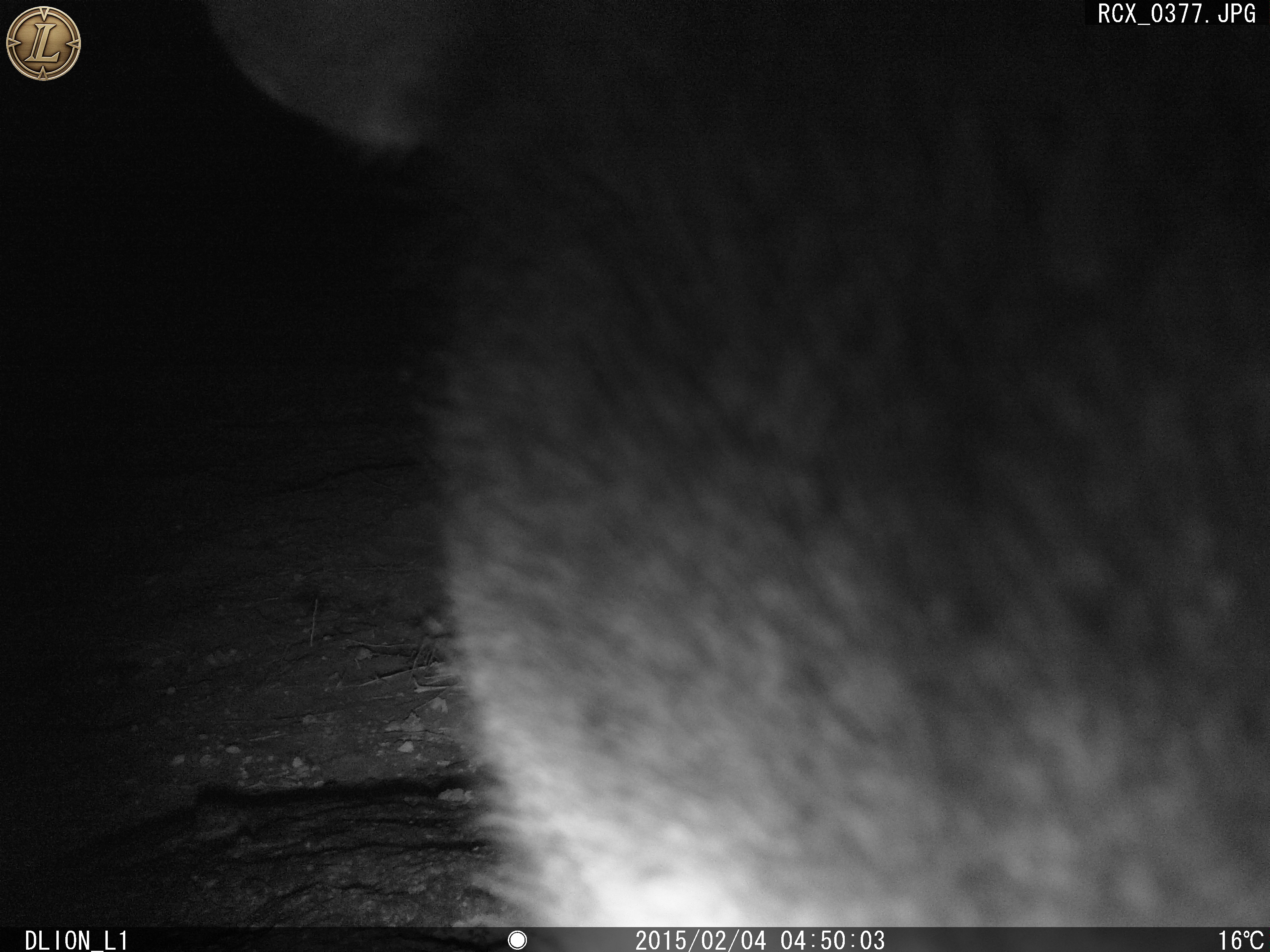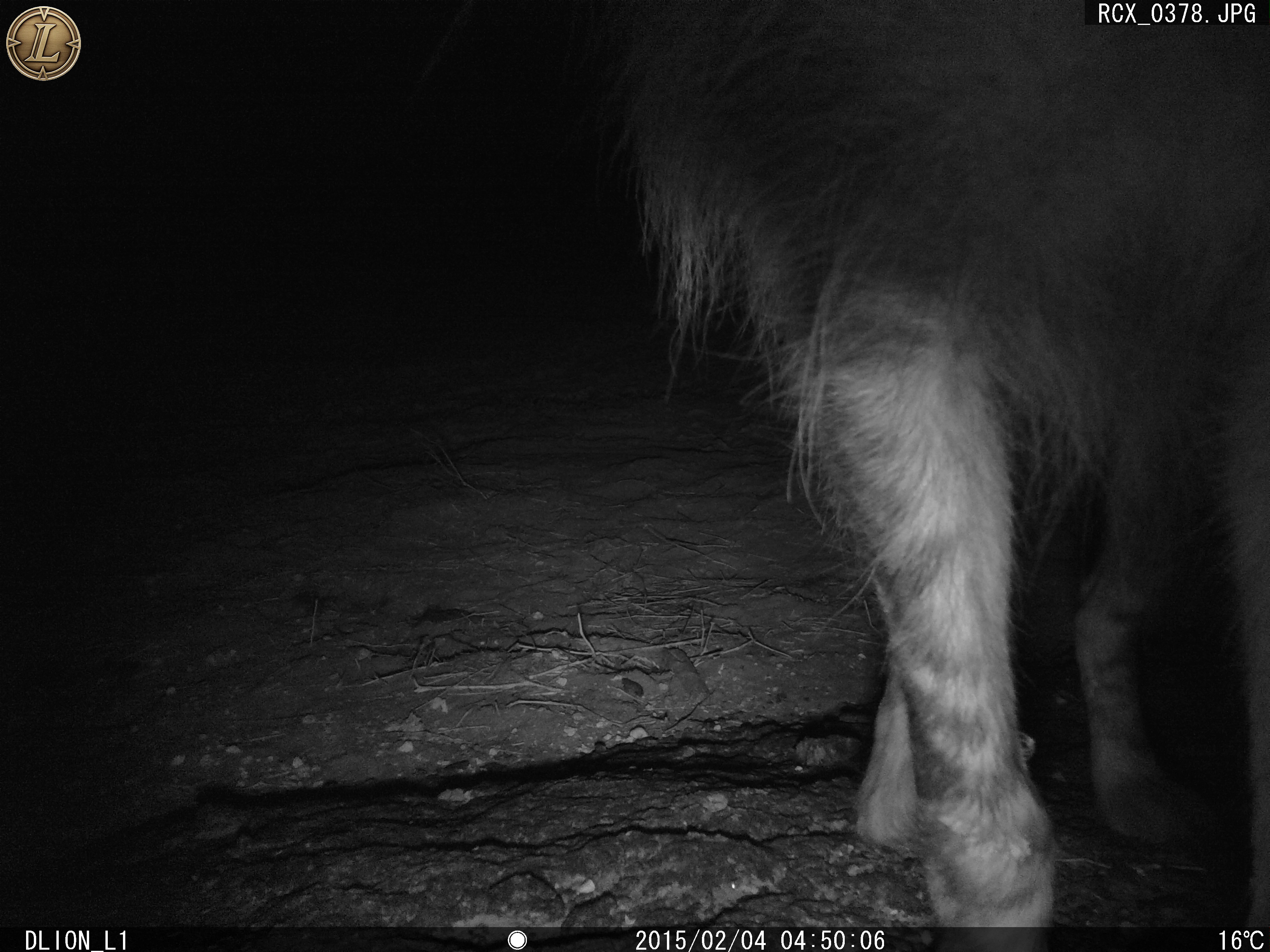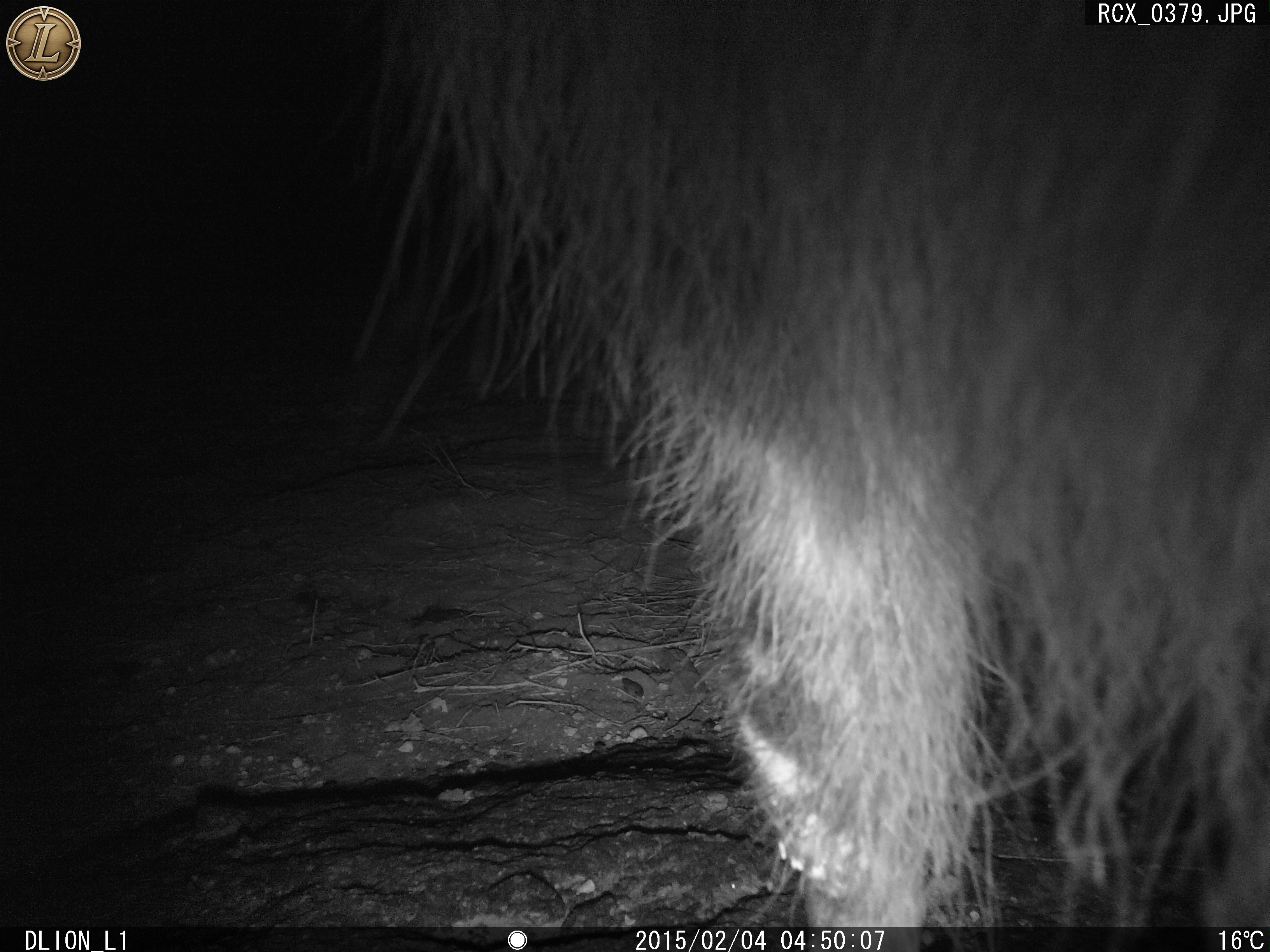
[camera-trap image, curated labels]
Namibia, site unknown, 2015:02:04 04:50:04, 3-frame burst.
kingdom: Animalia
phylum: Chordata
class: Mammalia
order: Carnivora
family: Hyaenidae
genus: Parahyaena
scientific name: Parahyaena brunnea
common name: brown hyena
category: hyaena brunnea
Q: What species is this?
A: Hyaena brunnea (brown hyena) (Parahyaena brunnea).